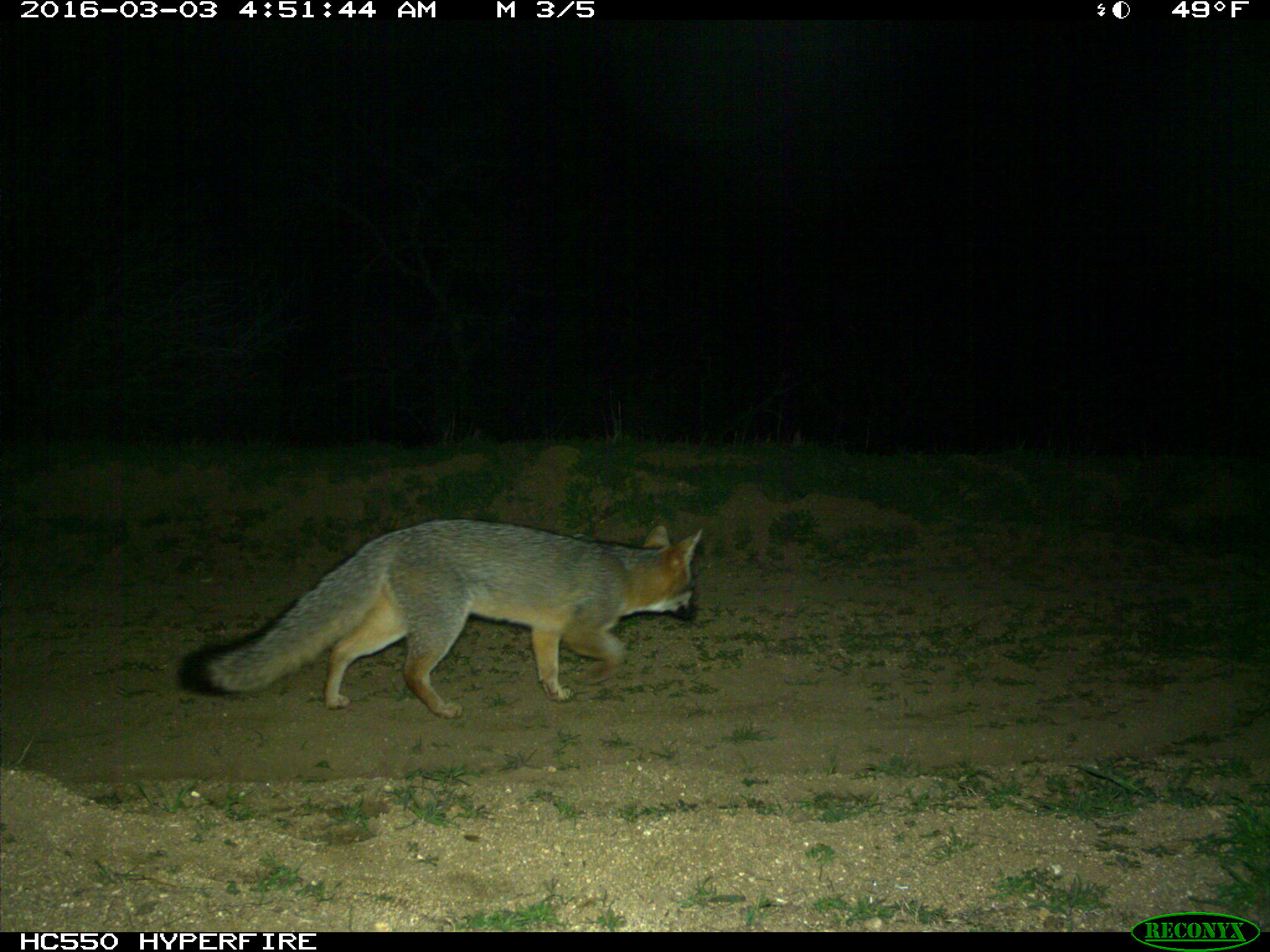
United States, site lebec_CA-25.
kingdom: Animalia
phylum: Chordata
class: Mammalia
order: Carnivora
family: Canidae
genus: Urocyon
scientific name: Urocyon cinereoargenteus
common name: gray fox